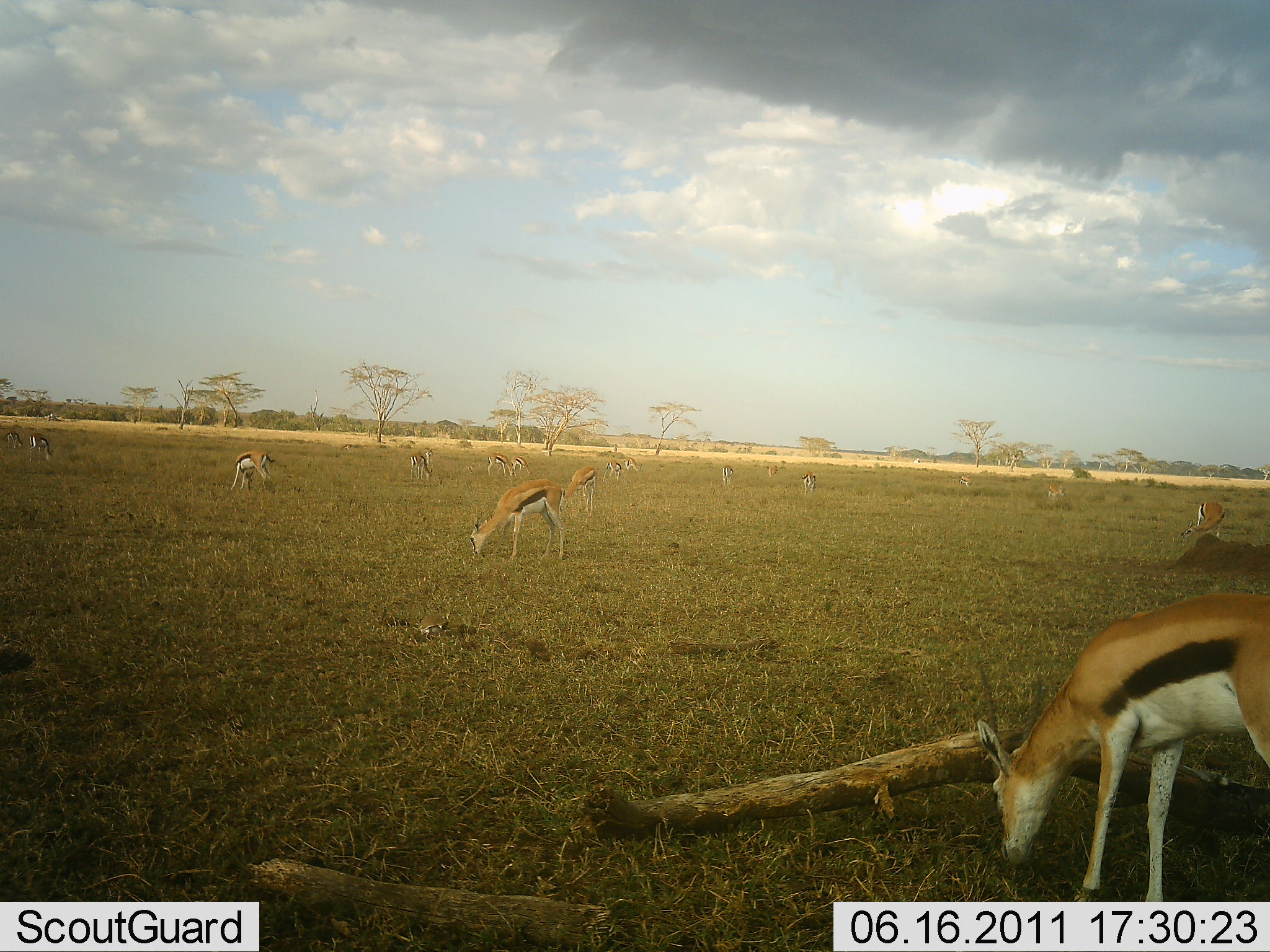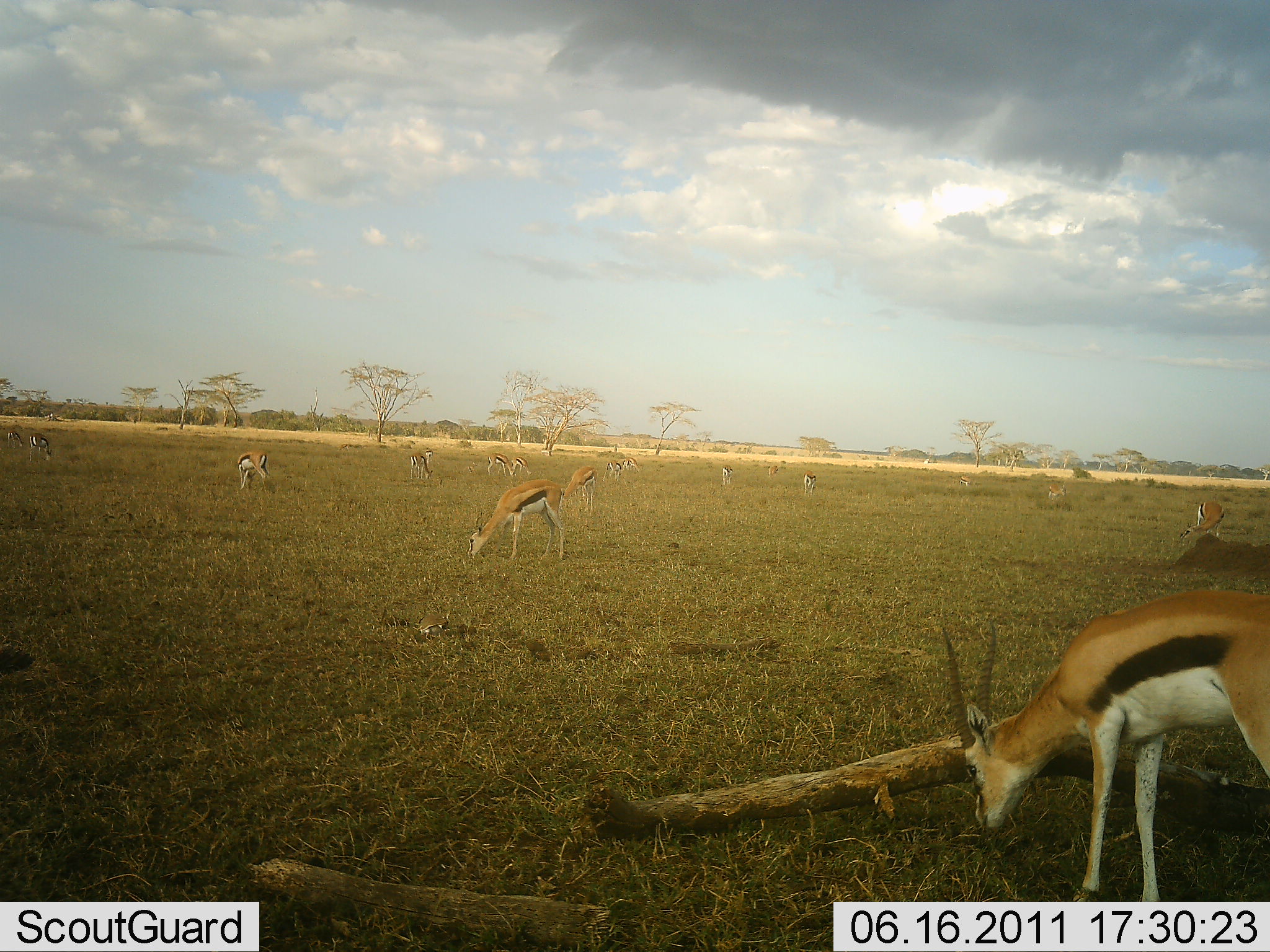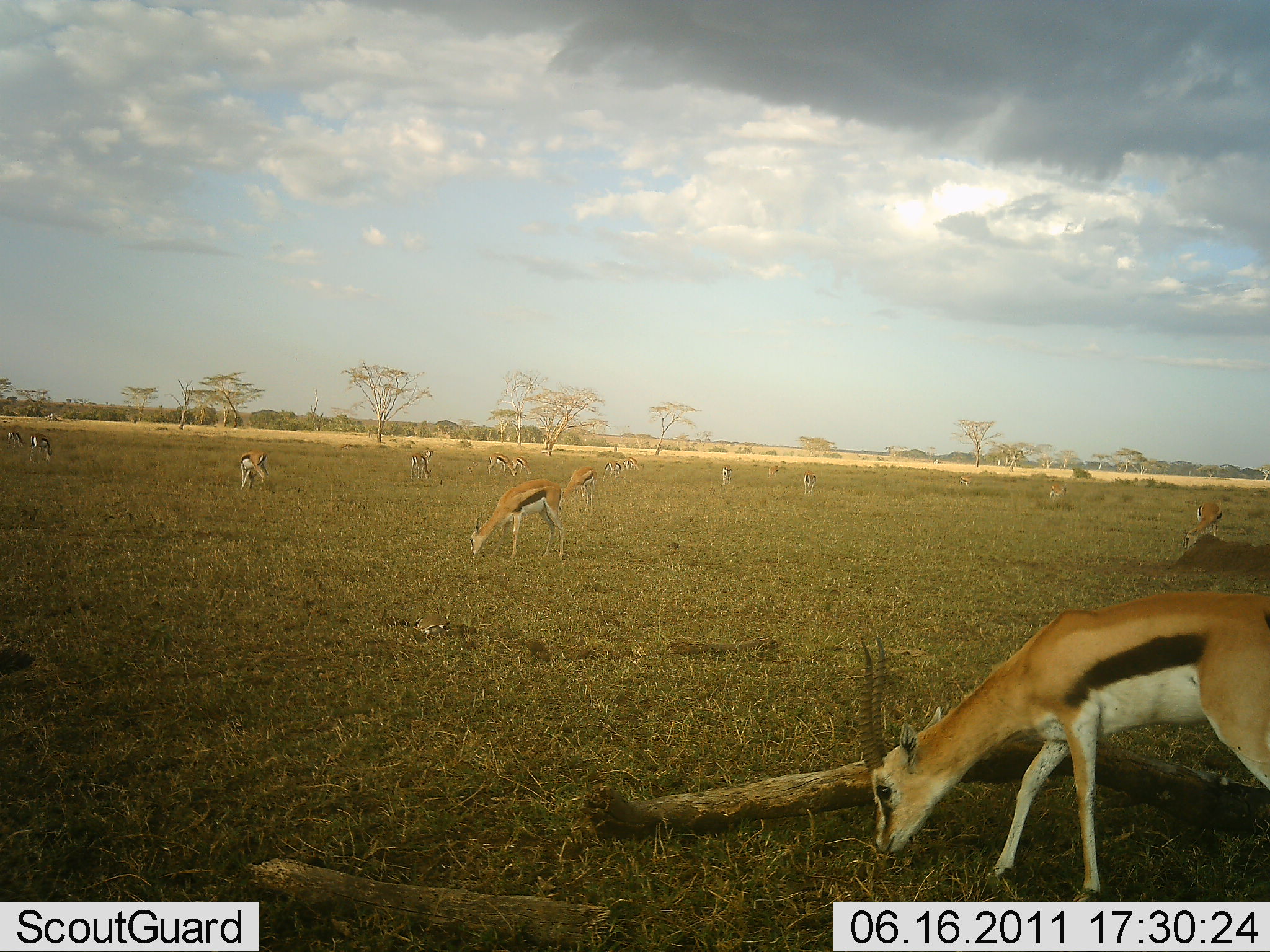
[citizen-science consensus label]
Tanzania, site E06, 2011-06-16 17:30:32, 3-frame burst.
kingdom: Animalia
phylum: Chordata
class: Mammalia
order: Artiodactyla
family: Bovidae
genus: Eudorcas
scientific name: Eudorcas thomsonii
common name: thomson's gazelle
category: gazellethomsons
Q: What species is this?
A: Gazellethomsons (thomson's gazelle) (Eudorcas thomsonii).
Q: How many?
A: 11-50.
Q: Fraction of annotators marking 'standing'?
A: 38%.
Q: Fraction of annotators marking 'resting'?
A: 8%.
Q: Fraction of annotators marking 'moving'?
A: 15%.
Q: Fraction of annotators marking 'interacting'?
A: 0%.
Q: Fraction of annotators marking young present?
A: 0%.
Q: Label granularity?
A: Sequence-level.